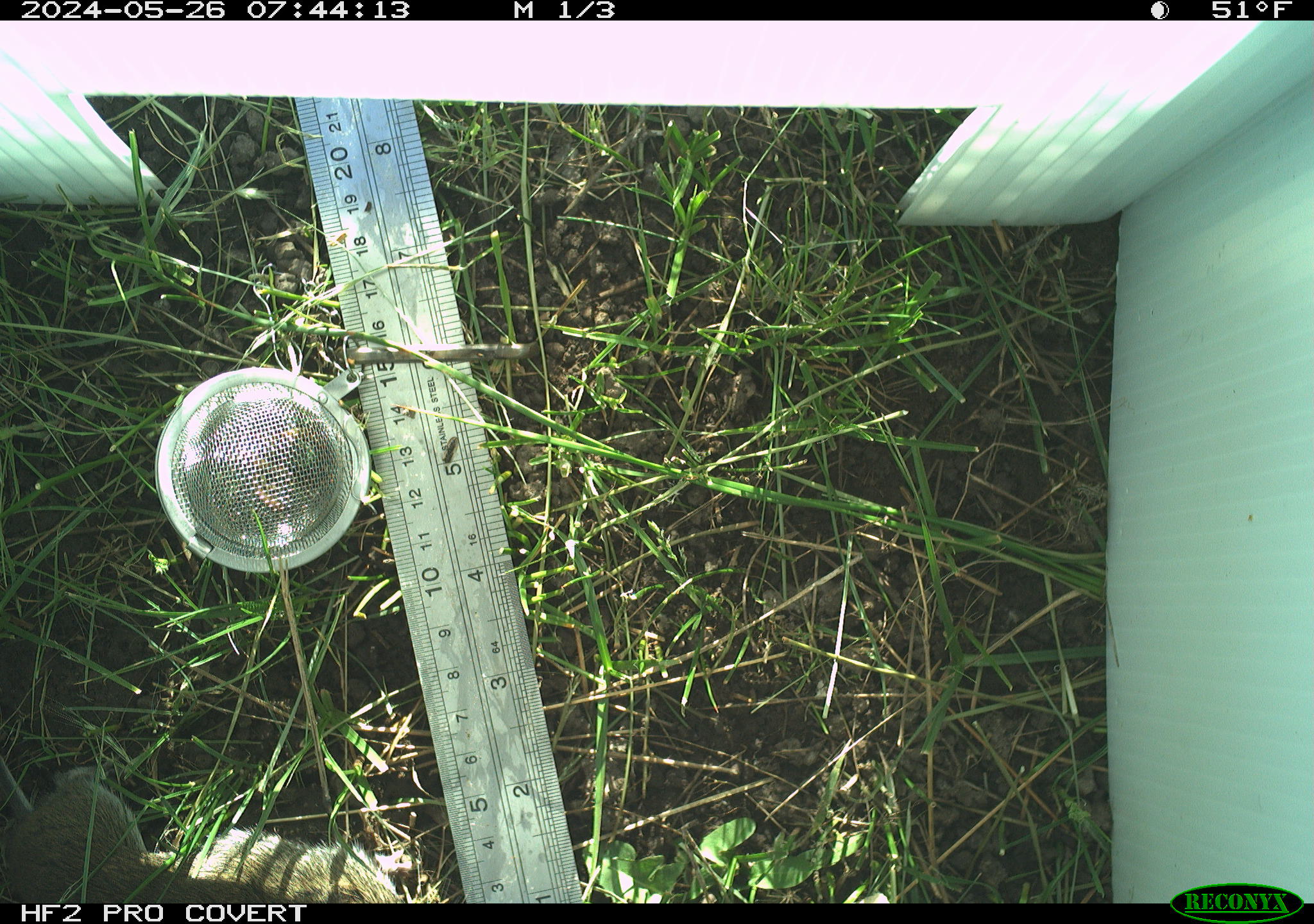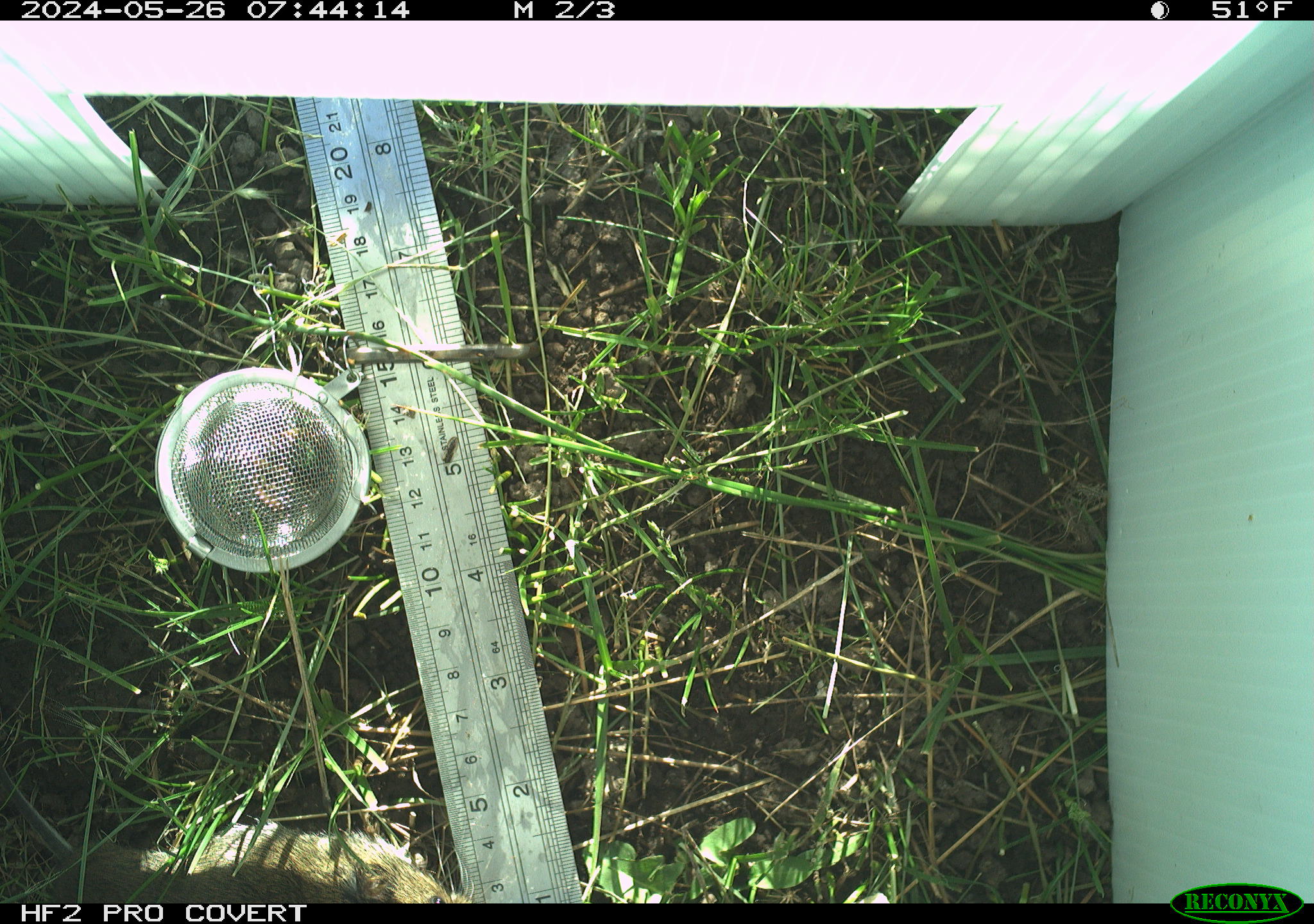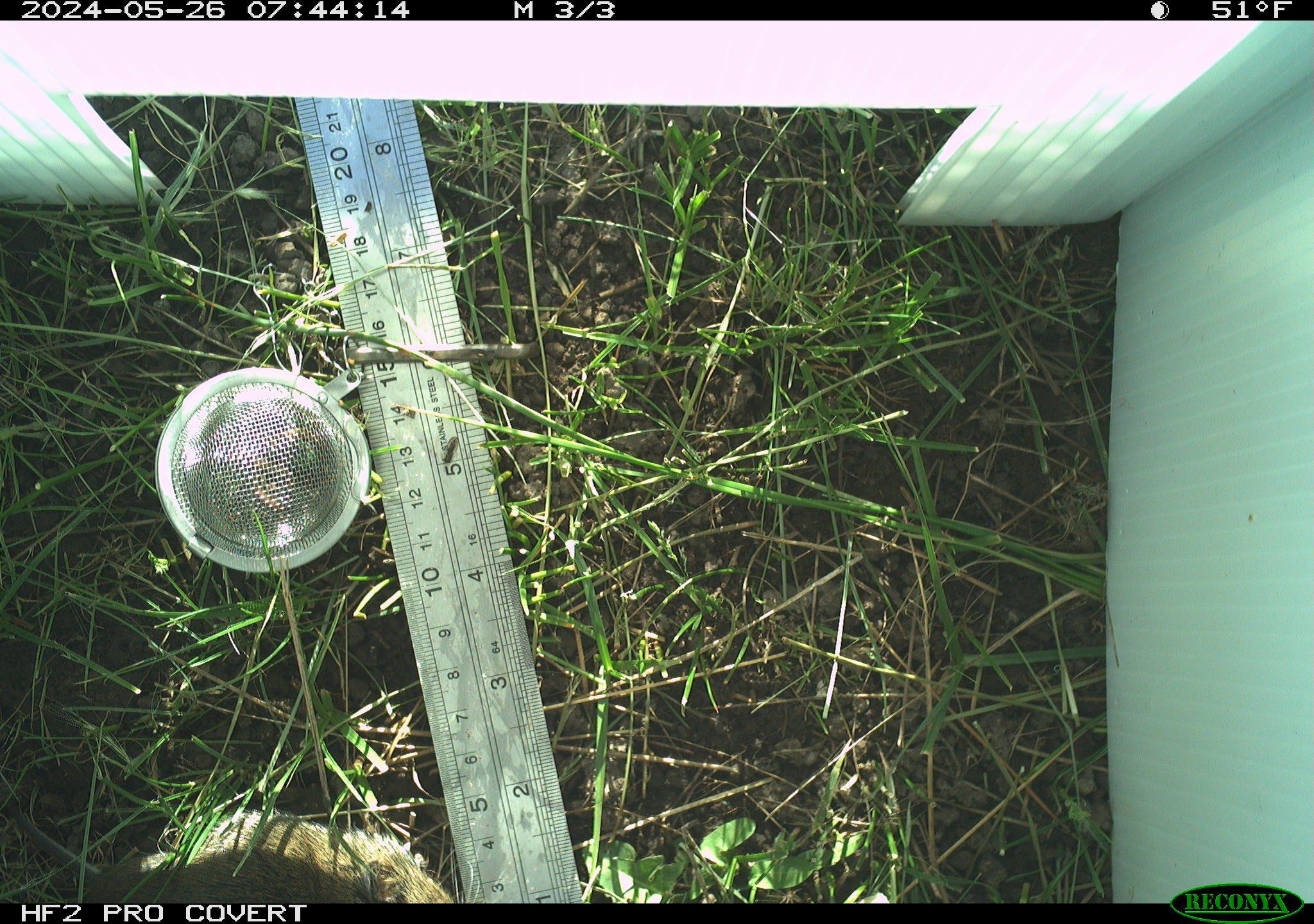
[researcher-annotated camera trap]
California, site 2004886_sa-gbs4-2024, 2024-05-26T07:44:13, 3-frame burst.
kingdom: Animalia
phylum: Chordata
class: Mammalia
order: Rodentia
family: Cricetidae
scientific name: Arvicolinae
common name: voles, lemmings, and muskrats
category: arvicolinae subfamily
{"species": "arvicolinae subfamily (voles, lemmings, and muskrats) (Arvicolinae)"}